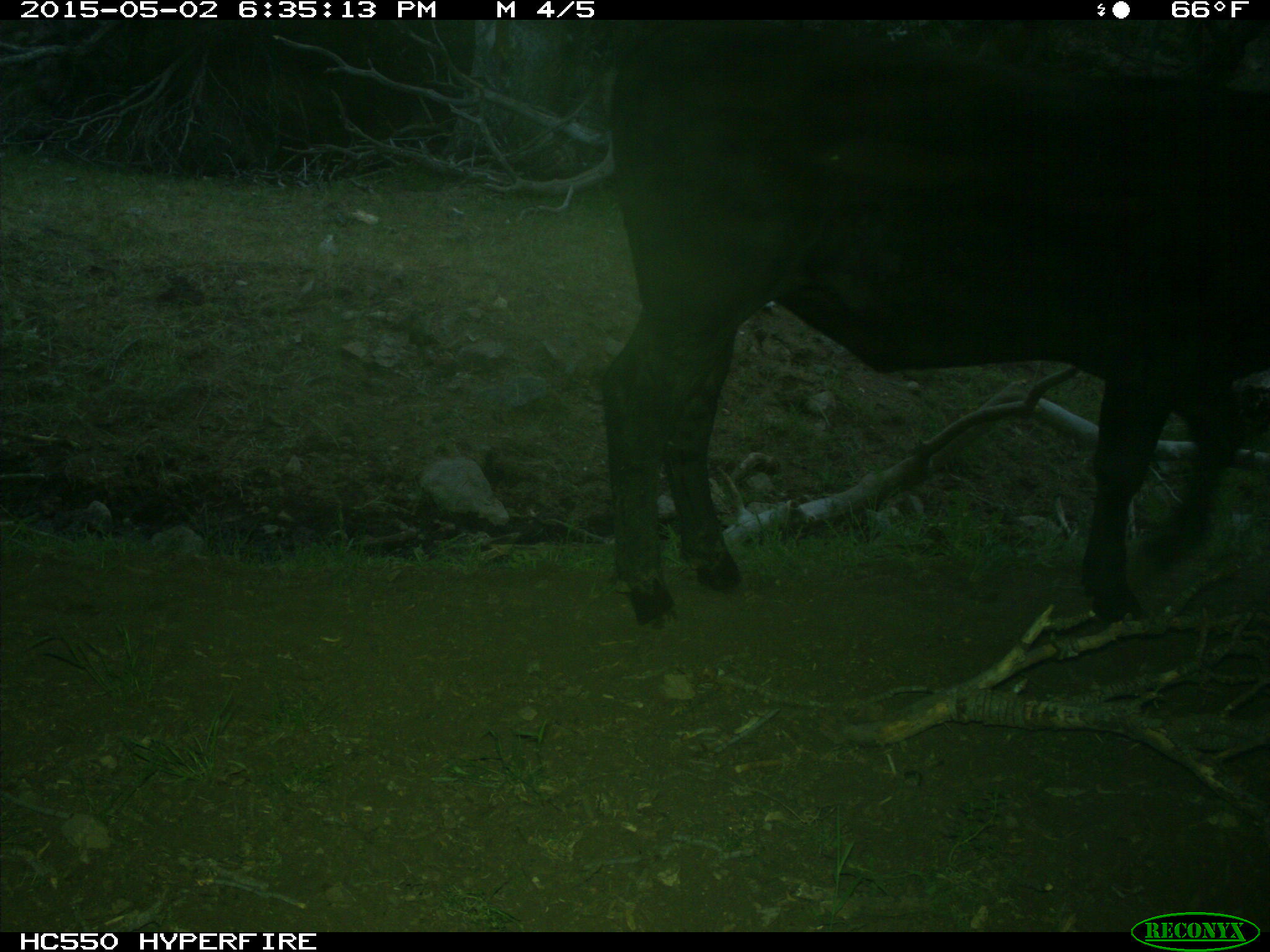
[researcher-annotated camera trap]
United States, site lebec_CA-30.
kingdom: Animalia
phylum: Chordata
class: Mammalia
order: Artiodactyla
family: Bovidae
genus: Bos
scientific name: Bos taurus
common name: domestic cow